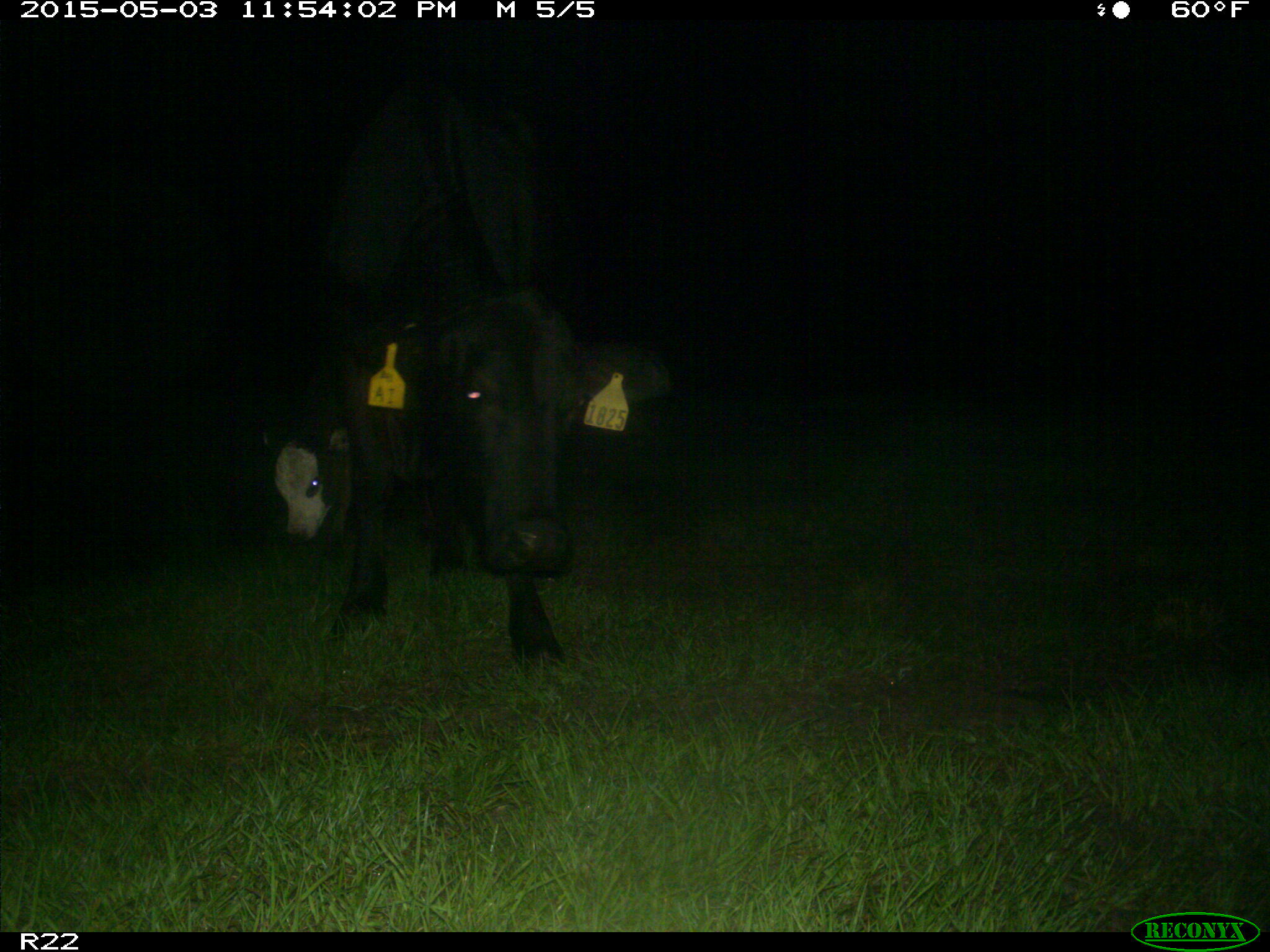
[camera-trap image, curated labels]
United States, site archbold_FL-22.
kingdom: Animalia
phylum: Chordata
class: Mammalia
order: Artiodactyla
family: Bovidae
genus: Bos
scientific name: Bos taurus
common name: domestic cow